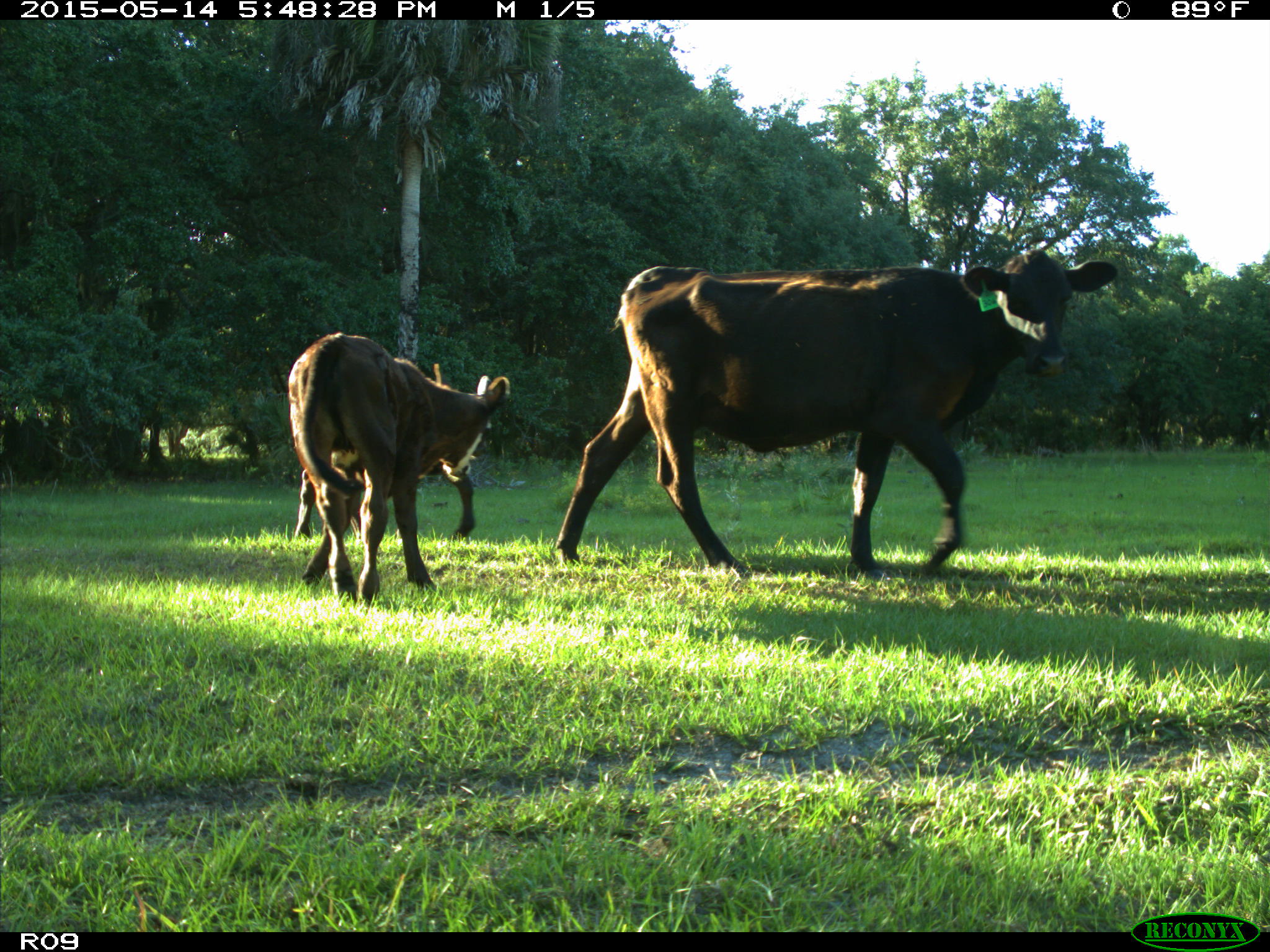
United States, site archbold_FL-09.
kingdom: Animalia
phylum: Chordata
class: Mammalia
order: Artiodactyla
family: Bovidae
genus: Bos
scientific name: Bos taurus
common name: domestic cow